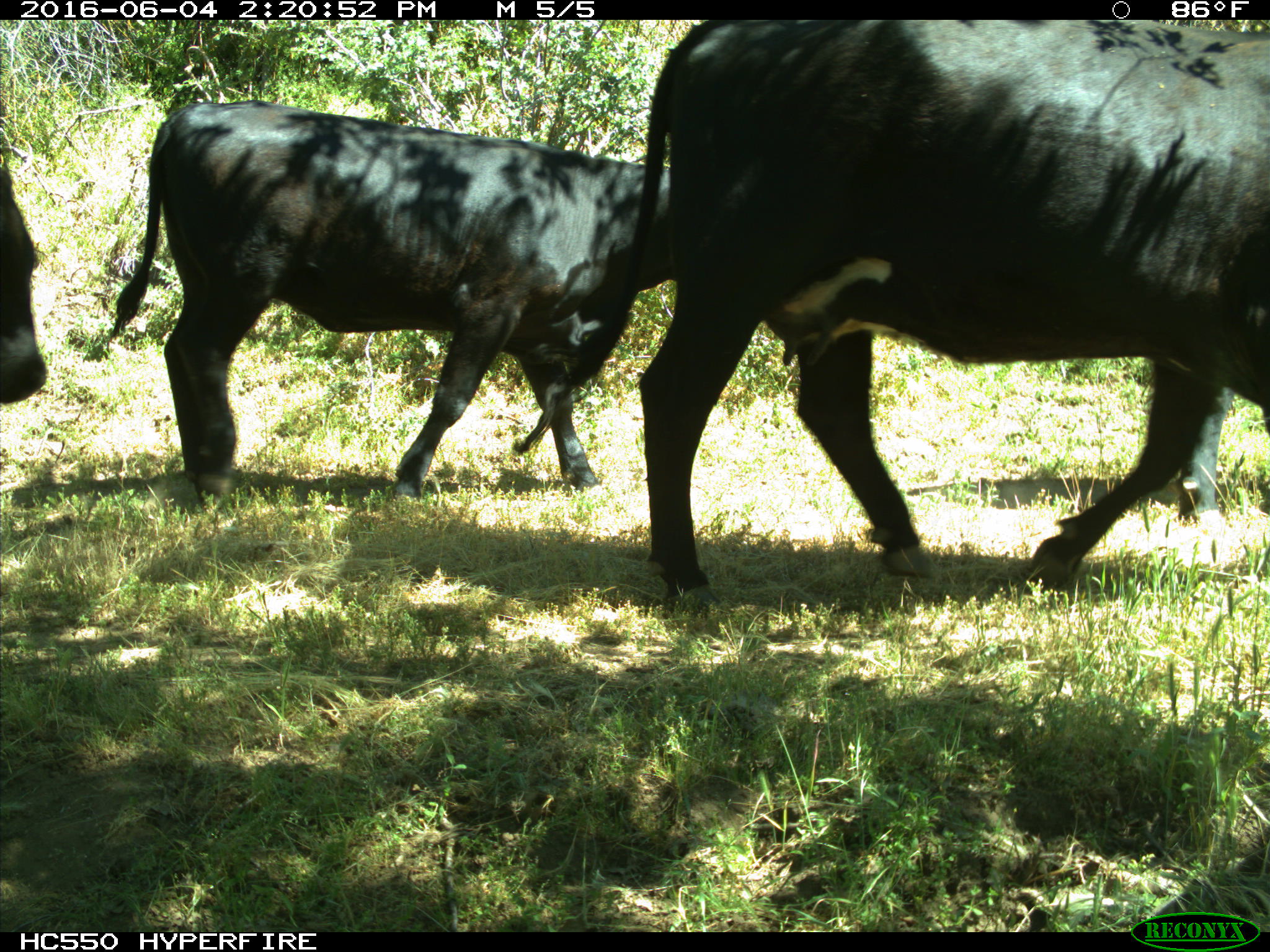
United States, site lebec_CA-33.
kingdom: Animalia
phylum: Chordata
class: Mammalia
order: Artiodactyla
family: Bovidae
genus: Bos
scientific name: Bos taurus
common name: domestic cow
Bos taurus (domestic cow).